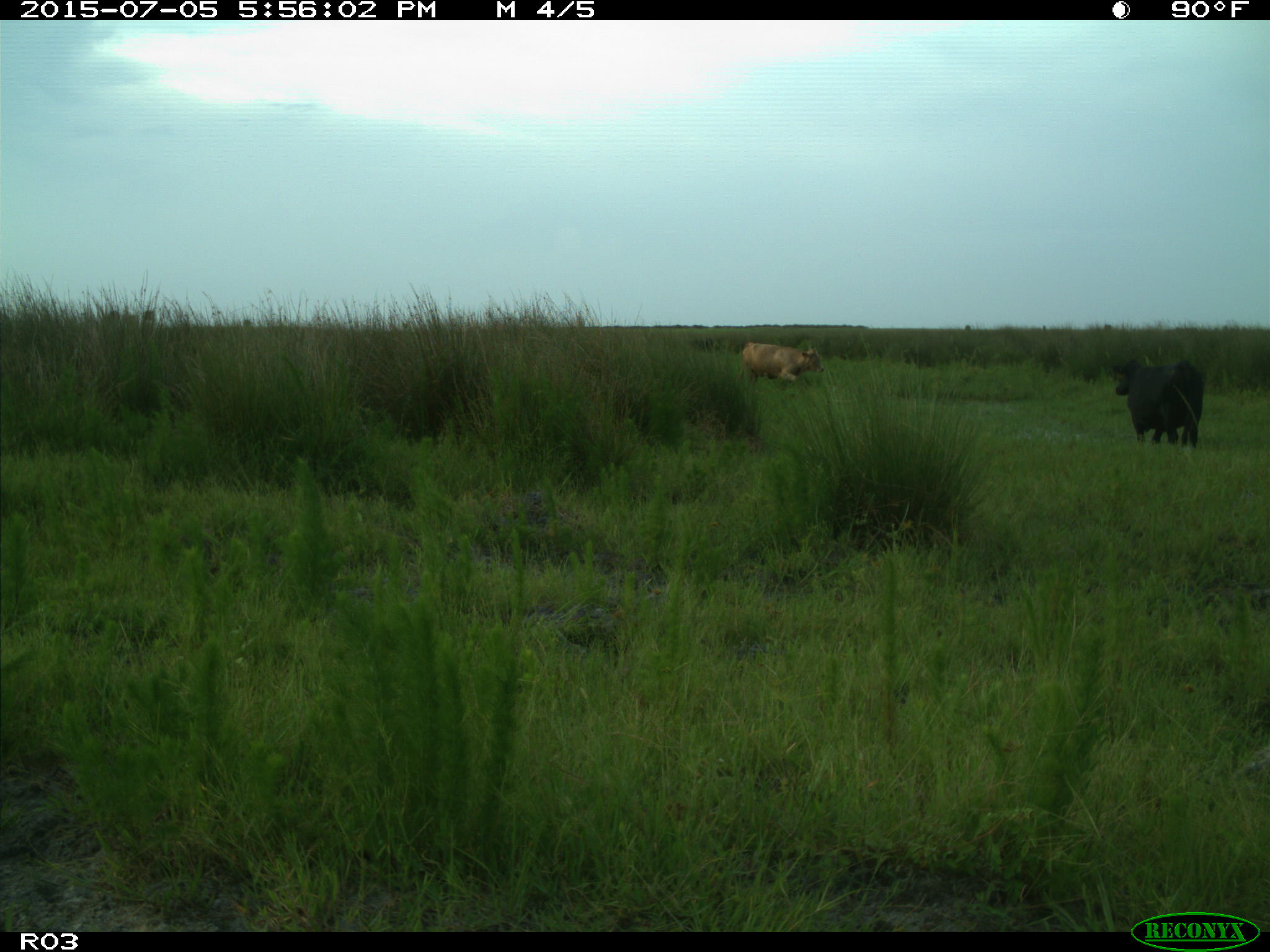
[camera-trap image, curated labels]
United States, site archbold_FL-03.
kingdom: Animalia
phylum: Chordata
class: Mammalia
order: Artiodactyla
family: Bovidae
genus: Bos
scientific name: Bos taurus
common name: domestic cow